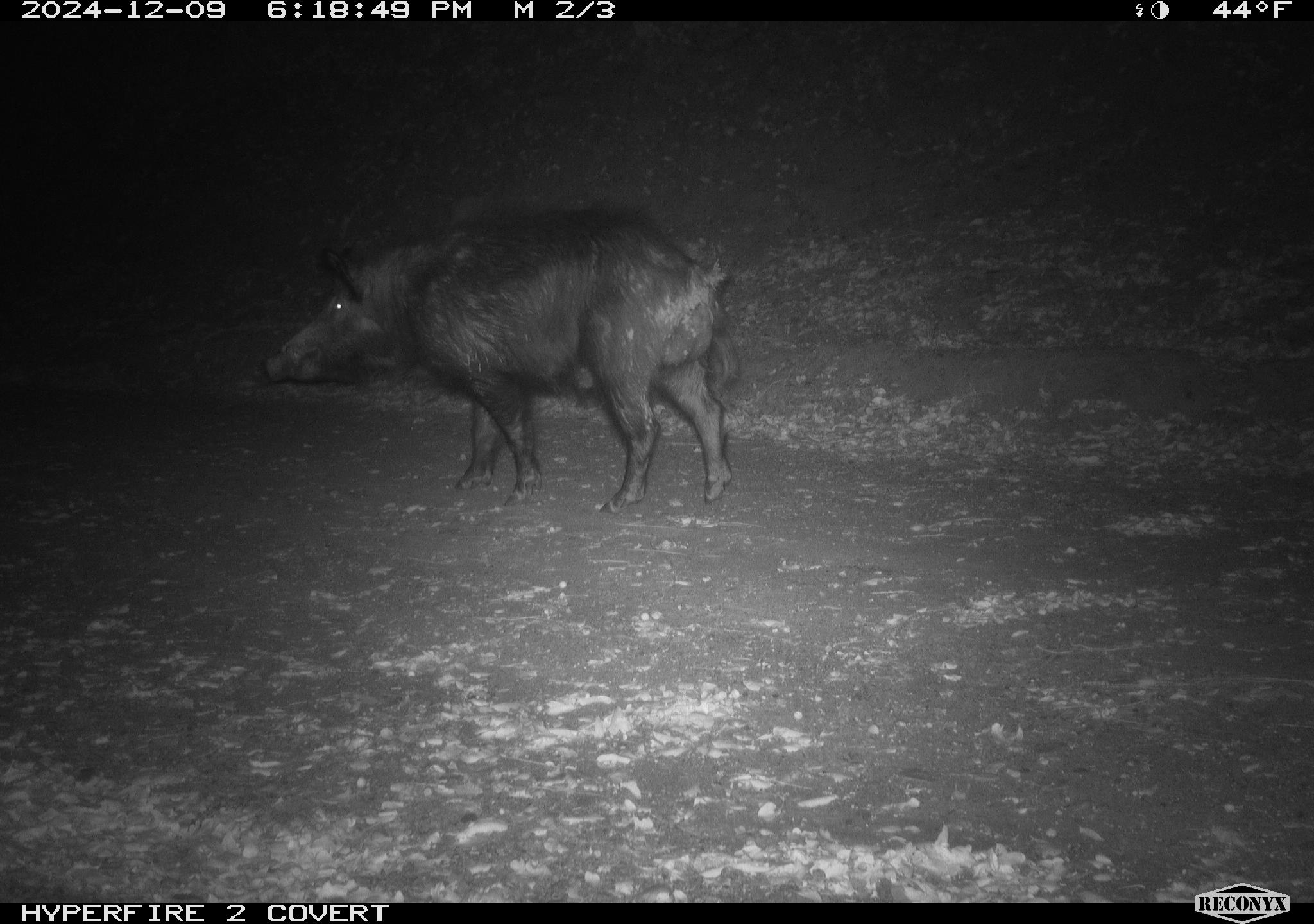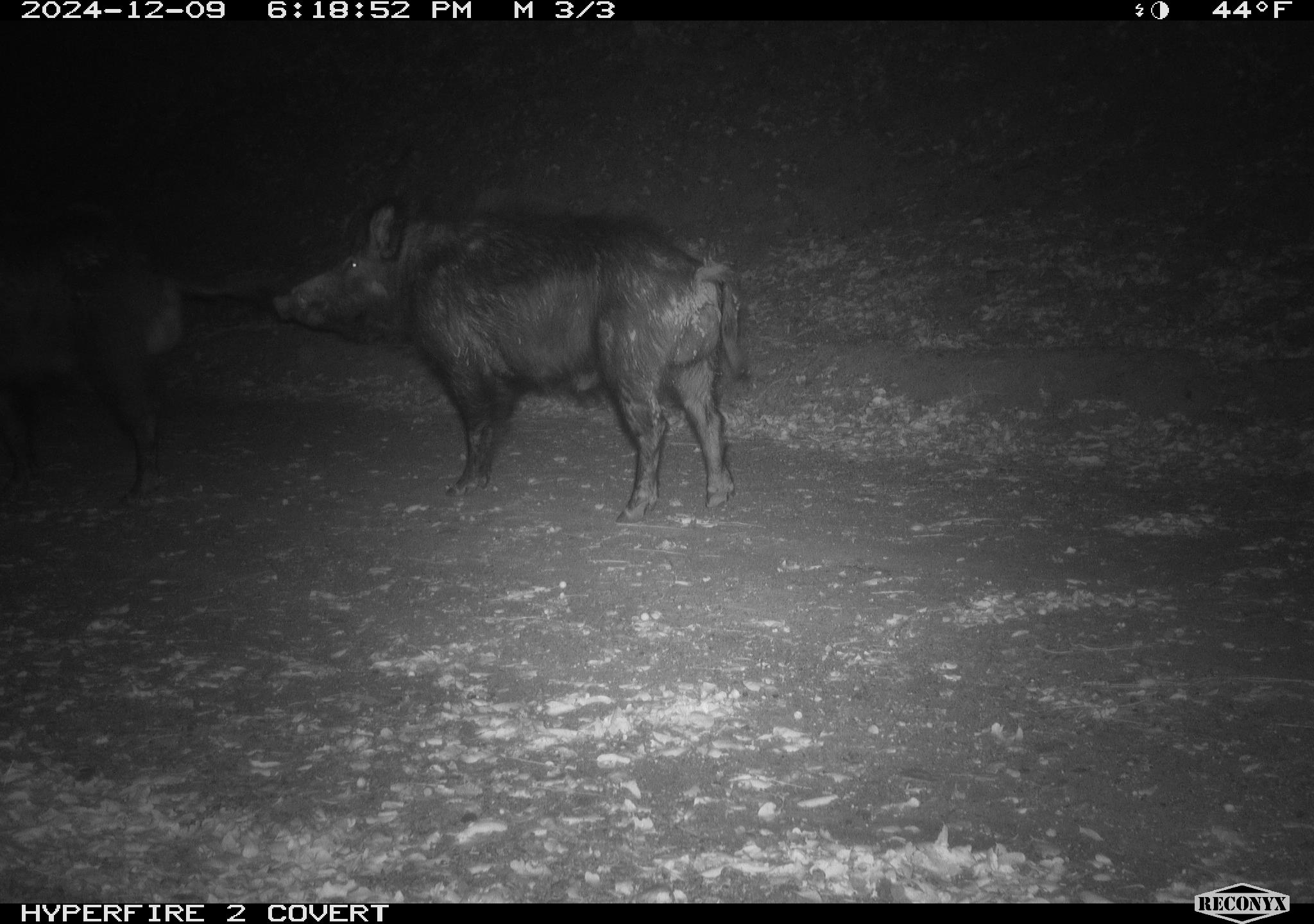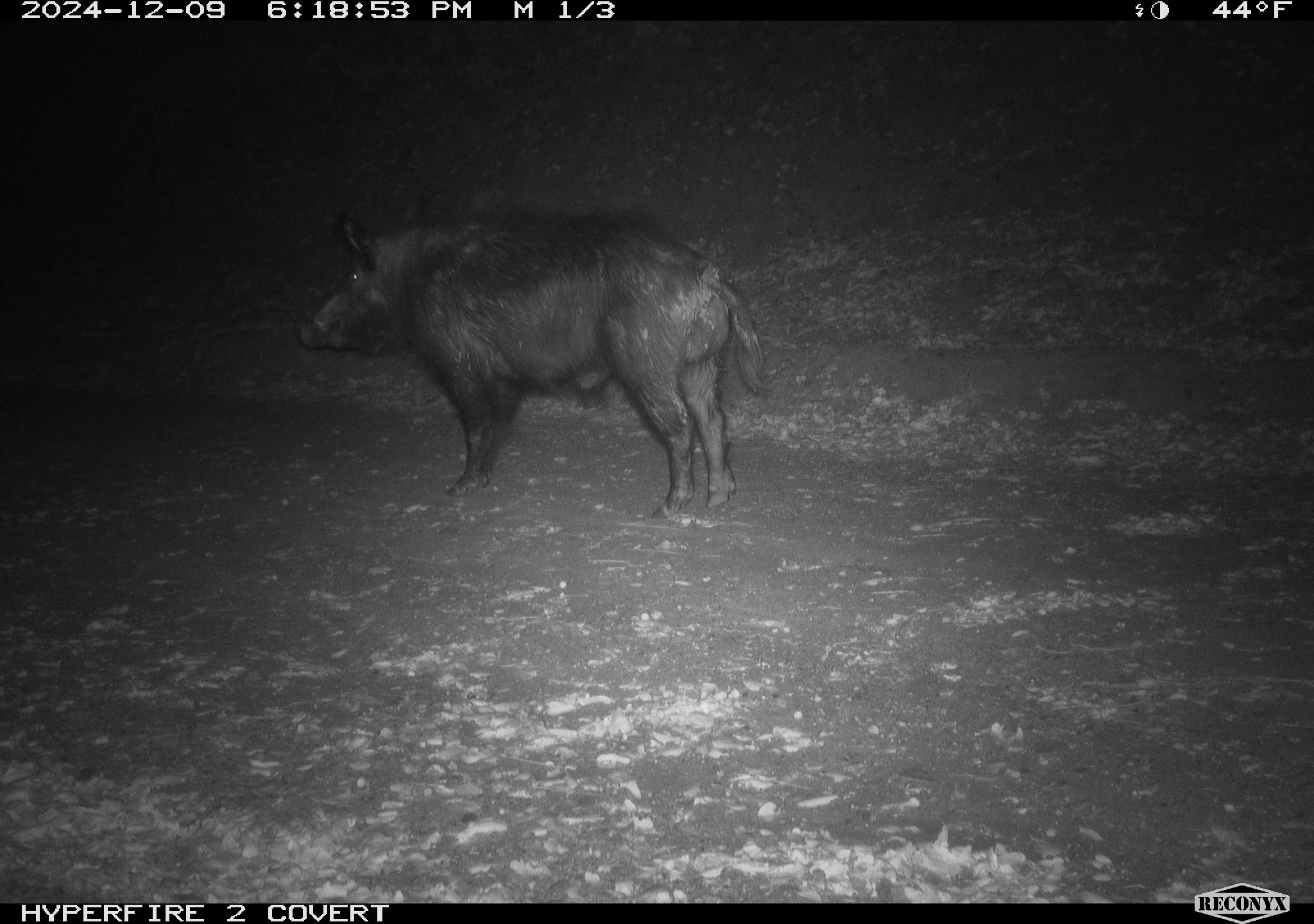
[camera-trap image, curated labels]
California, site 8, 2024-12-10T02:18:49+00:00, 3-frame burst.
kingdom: Animalia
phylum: Chordata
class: Mammalia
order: Artiodactyla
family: Suidae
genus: Sus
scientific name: Sus scrofa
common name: wild boar